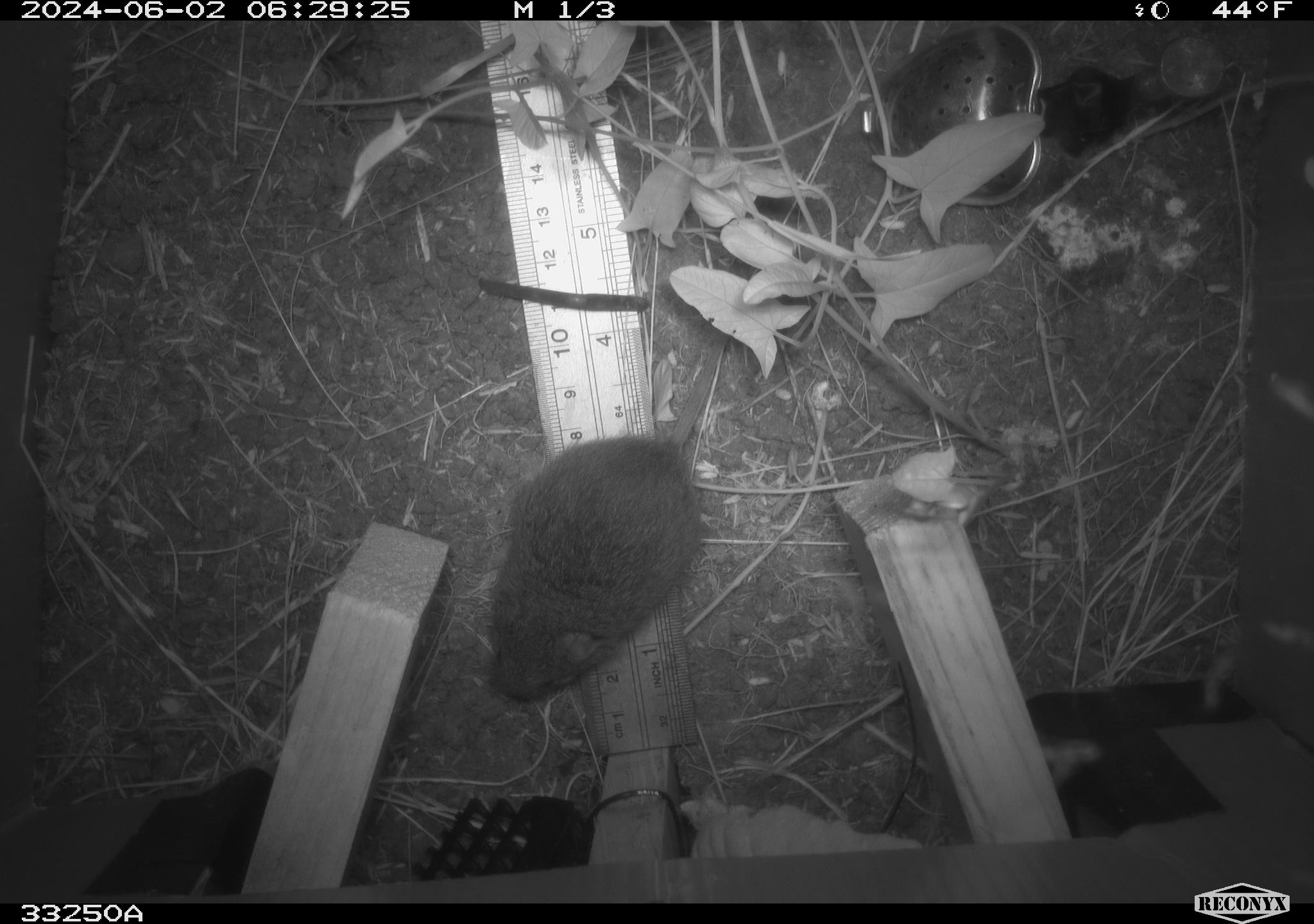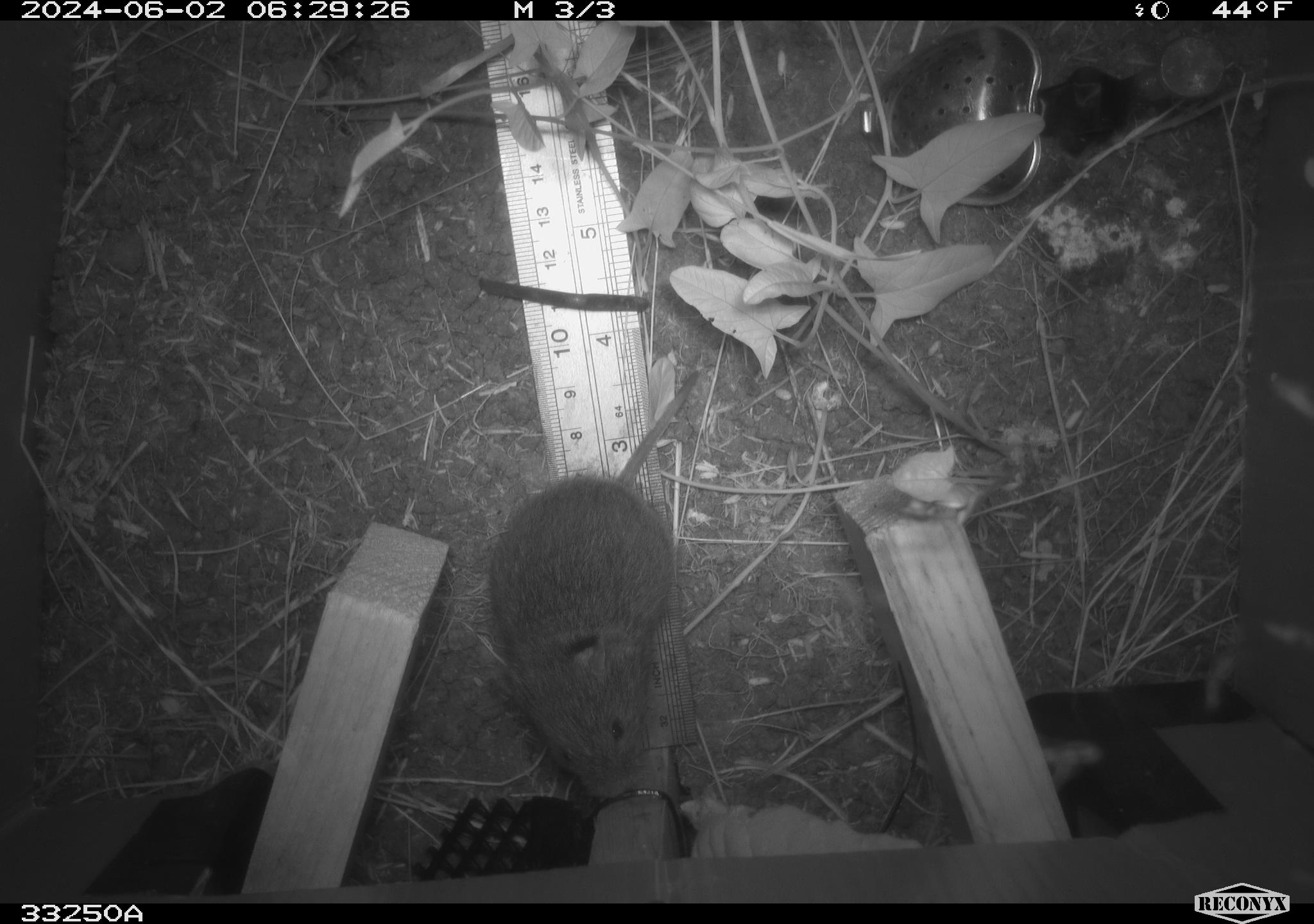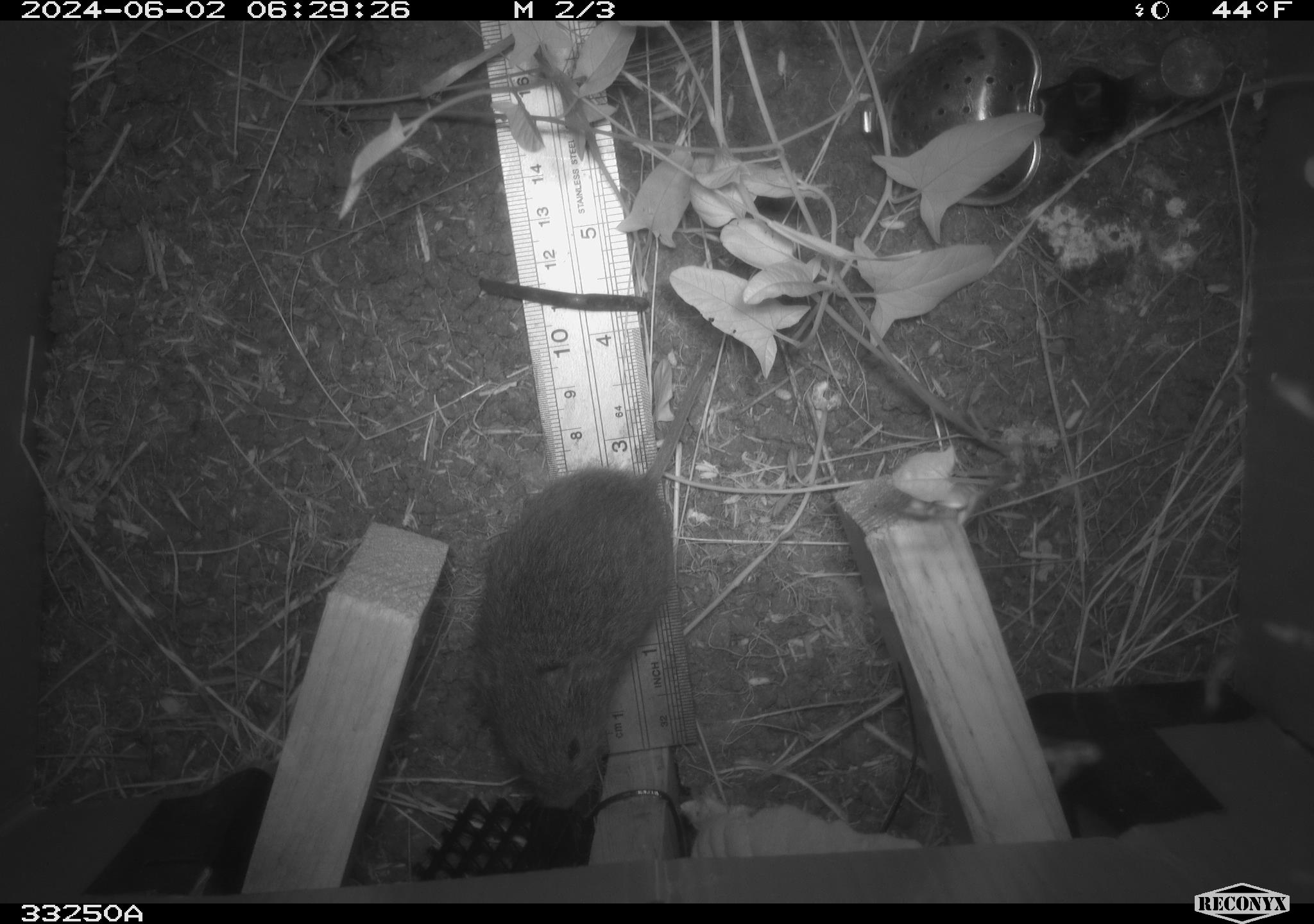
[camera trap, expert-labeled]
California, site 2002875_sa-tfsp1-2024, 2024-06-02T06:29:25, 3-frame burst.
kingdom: Animalia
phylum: Chordata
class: Mammalia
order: Rodentia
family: Cricetidae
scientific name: Arvicolinae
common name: voles, lemmings, and muskrats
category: arvicolinae subfamily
Arvicolinae subfamily (voles, lemmings, and muskrats) (Arvicolinae).